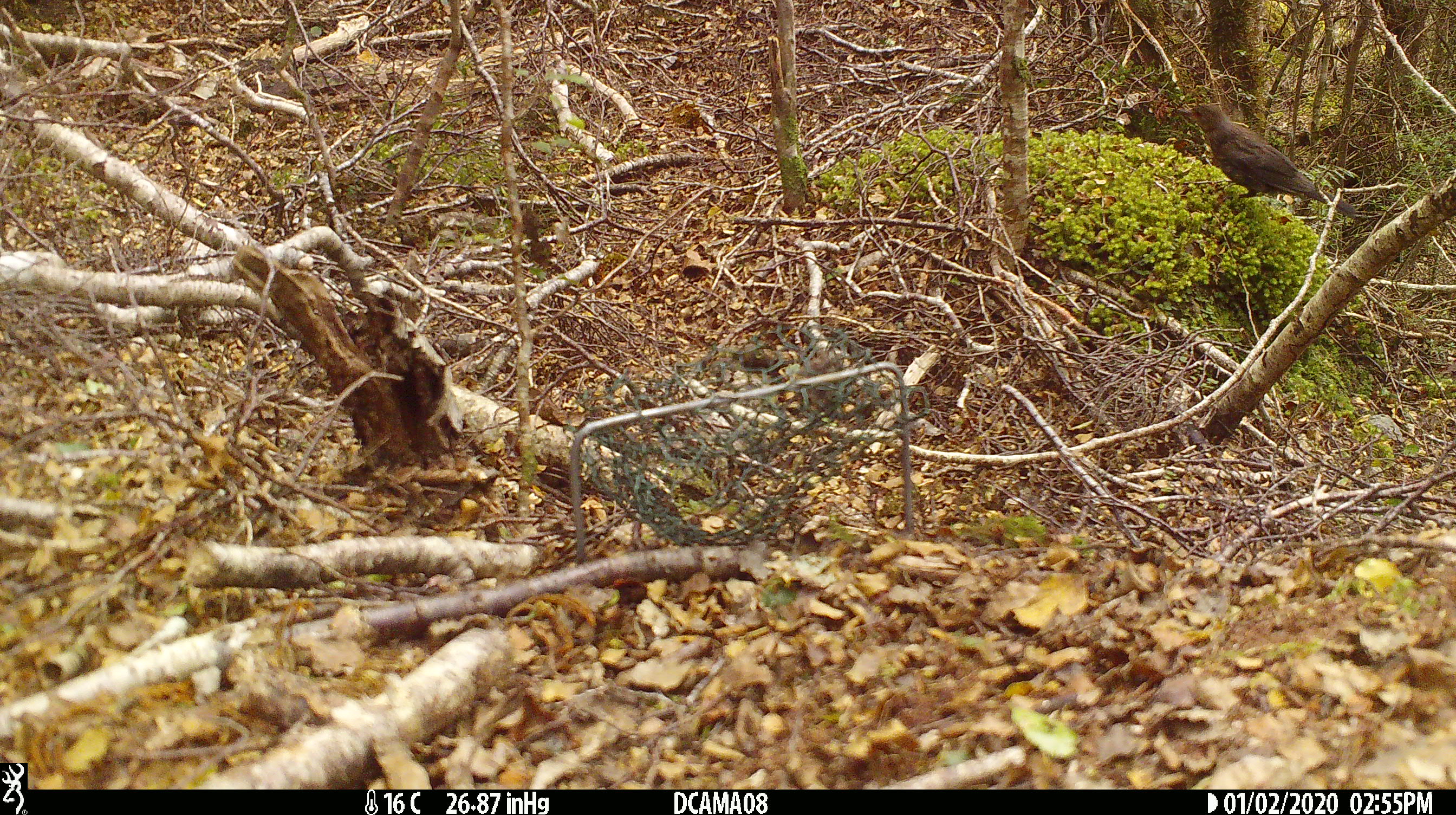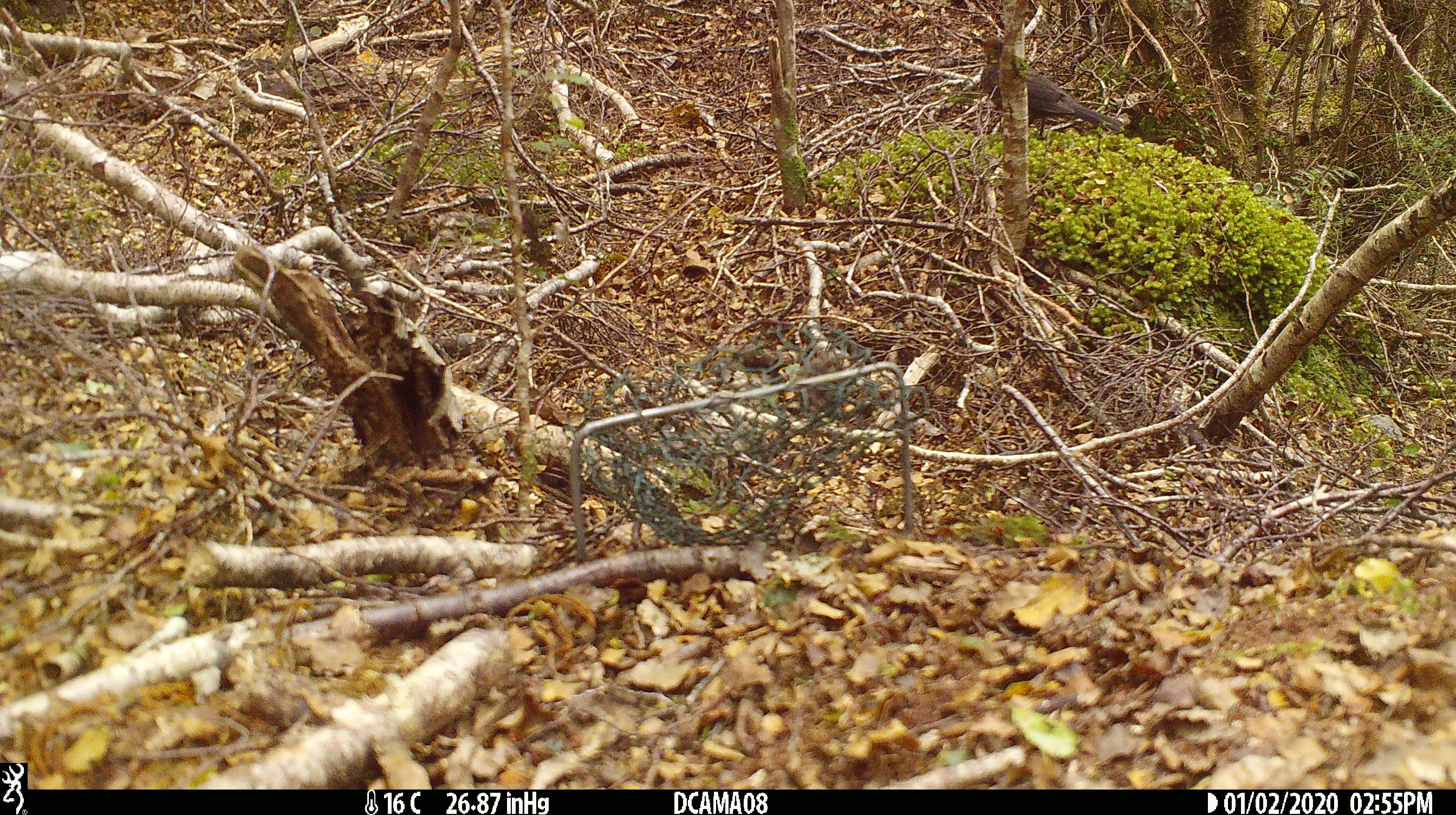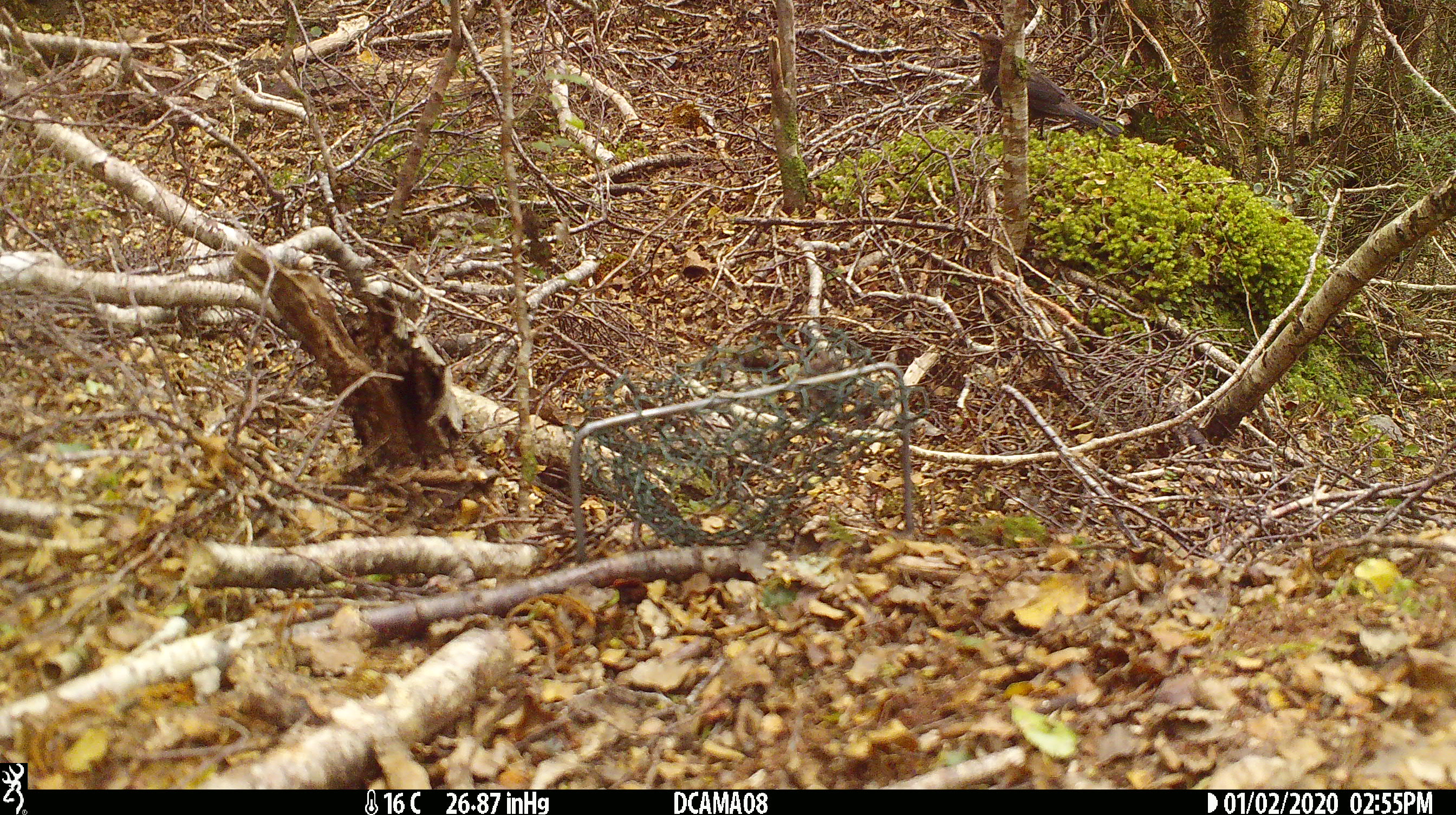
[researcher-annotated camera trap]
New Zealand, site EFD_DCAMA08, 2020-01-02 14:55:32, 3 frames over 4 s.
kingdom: Animalia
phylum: Chordata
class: Aves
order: Passeriformes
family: Turdidae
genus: Turdus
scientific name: Turdus merula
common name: eurasian blackbird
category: blackbird